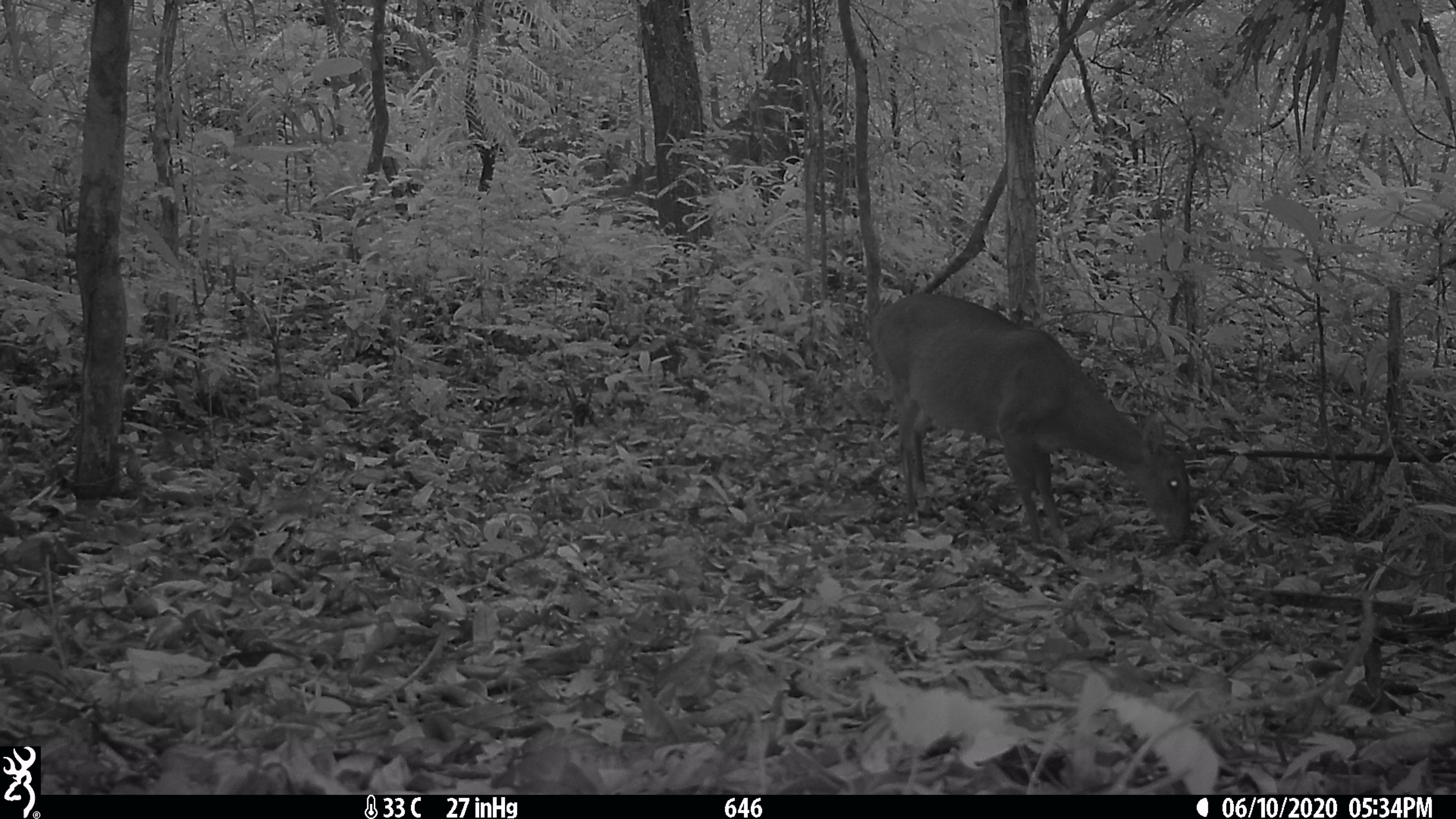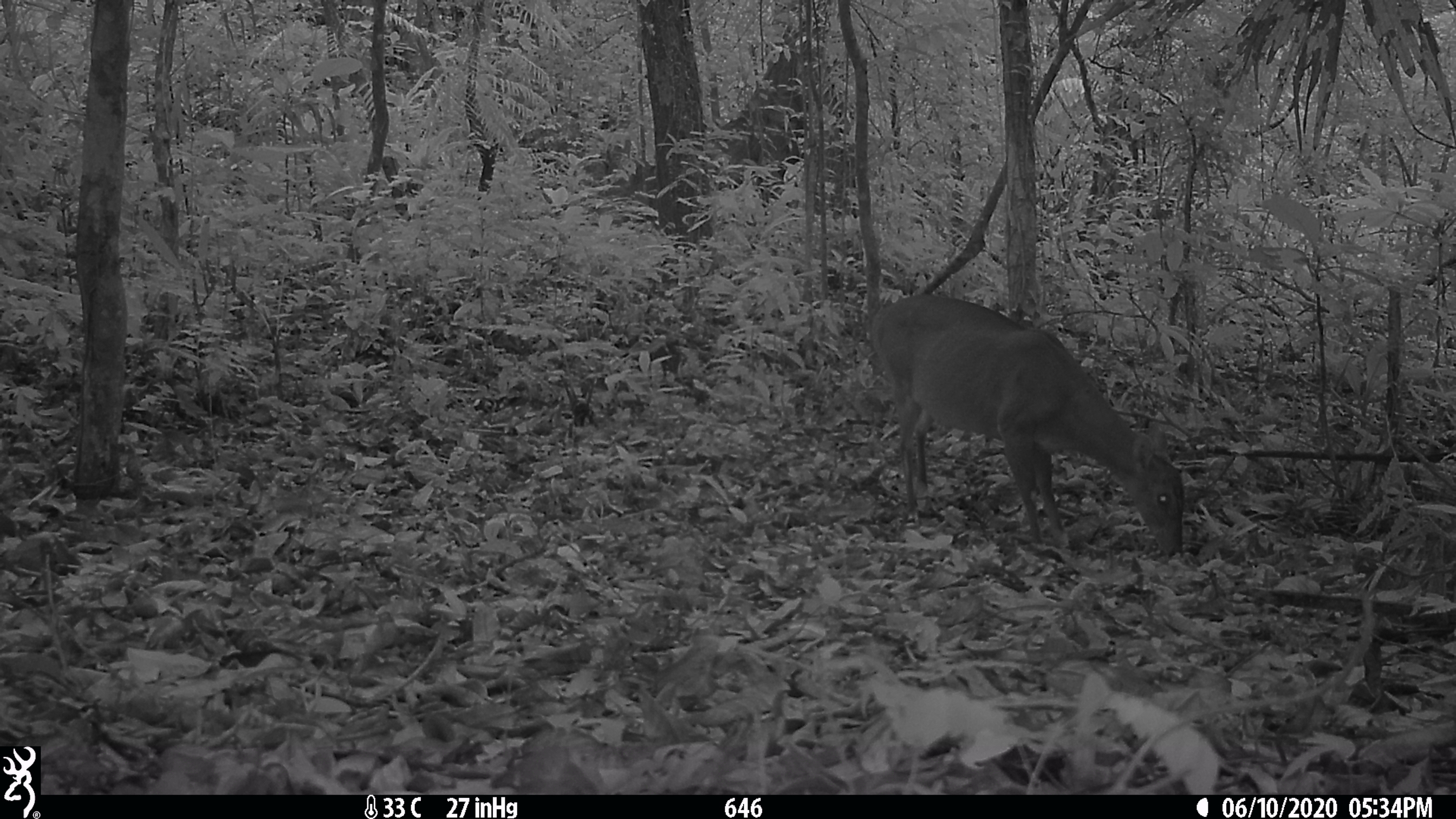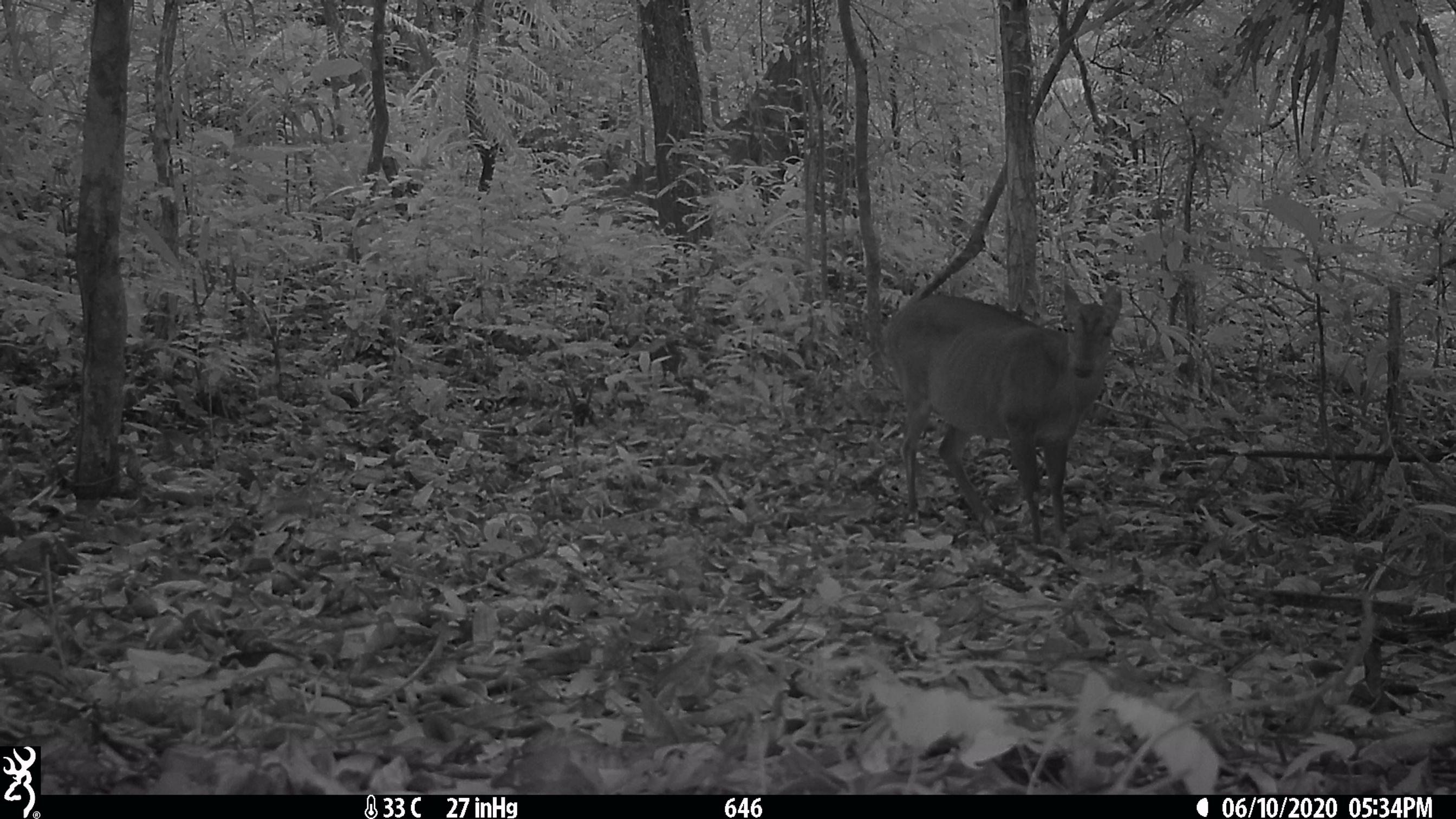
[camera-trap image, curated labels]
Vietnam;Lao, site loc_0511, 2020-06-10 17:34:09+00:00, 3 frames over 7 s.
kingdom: Animalia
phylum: Chordata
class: Mammalia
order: Artiodactyla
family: Cervidae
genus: Muntiacus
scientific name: Muntiacus vuquangensis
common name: large-antlered muntjac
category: large antlered muntjac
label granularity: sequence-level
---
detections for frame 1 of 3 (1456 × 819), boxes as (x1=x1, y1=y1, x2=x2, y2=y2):
large antlered muntjac: (x1=870, y1=292, x2=1191, y2=544)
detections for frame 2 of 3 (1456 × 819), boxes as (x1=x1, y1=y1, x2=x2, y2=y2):
large antlered muntjac: (x1=870, y1=294, x2=1184, y2=557)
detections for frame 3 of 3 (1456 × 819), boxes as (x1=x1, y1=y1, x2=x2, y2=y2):
large antlered muntjac: (x1=886, y1=282, x2=1122, y2=544)